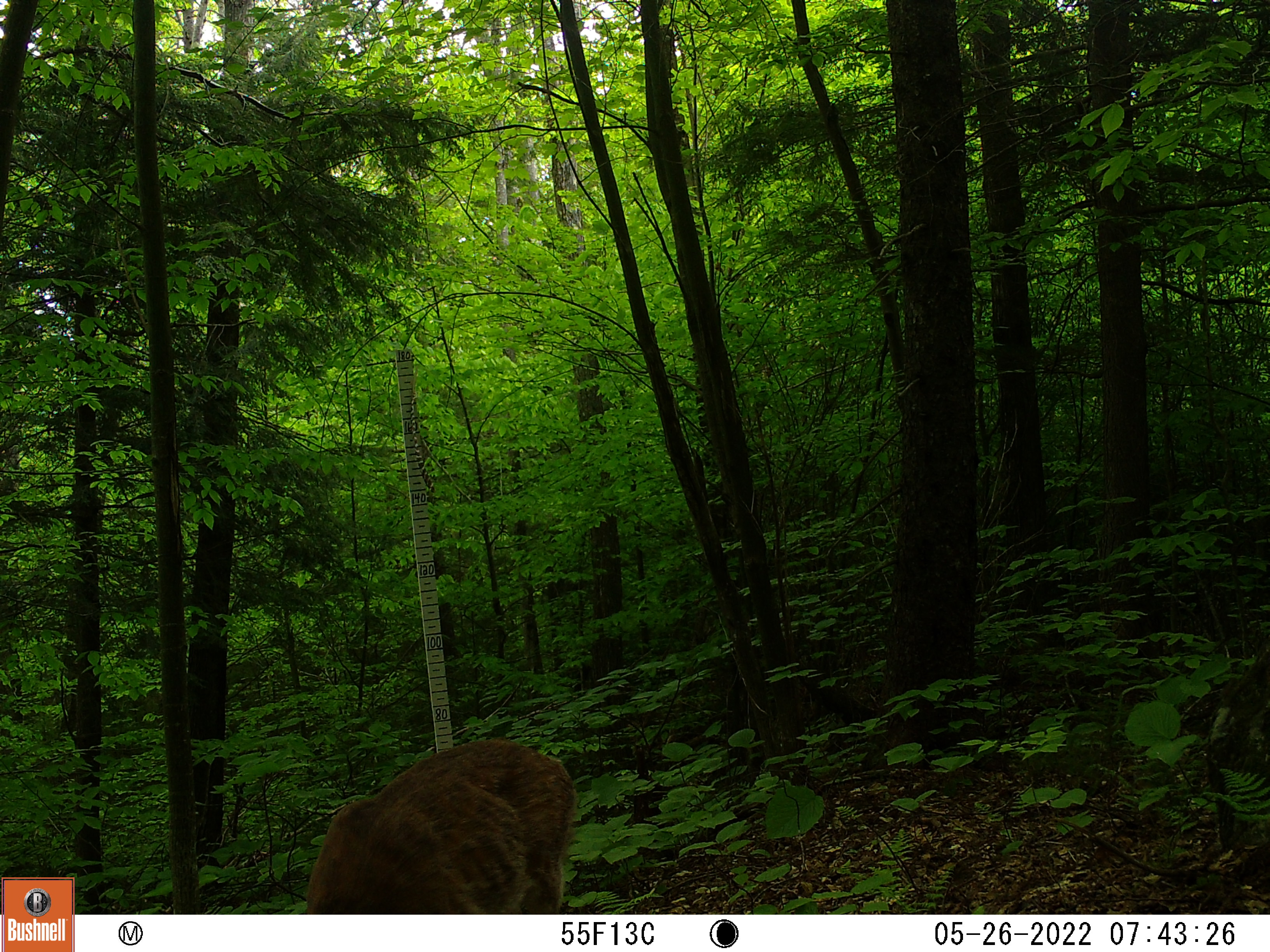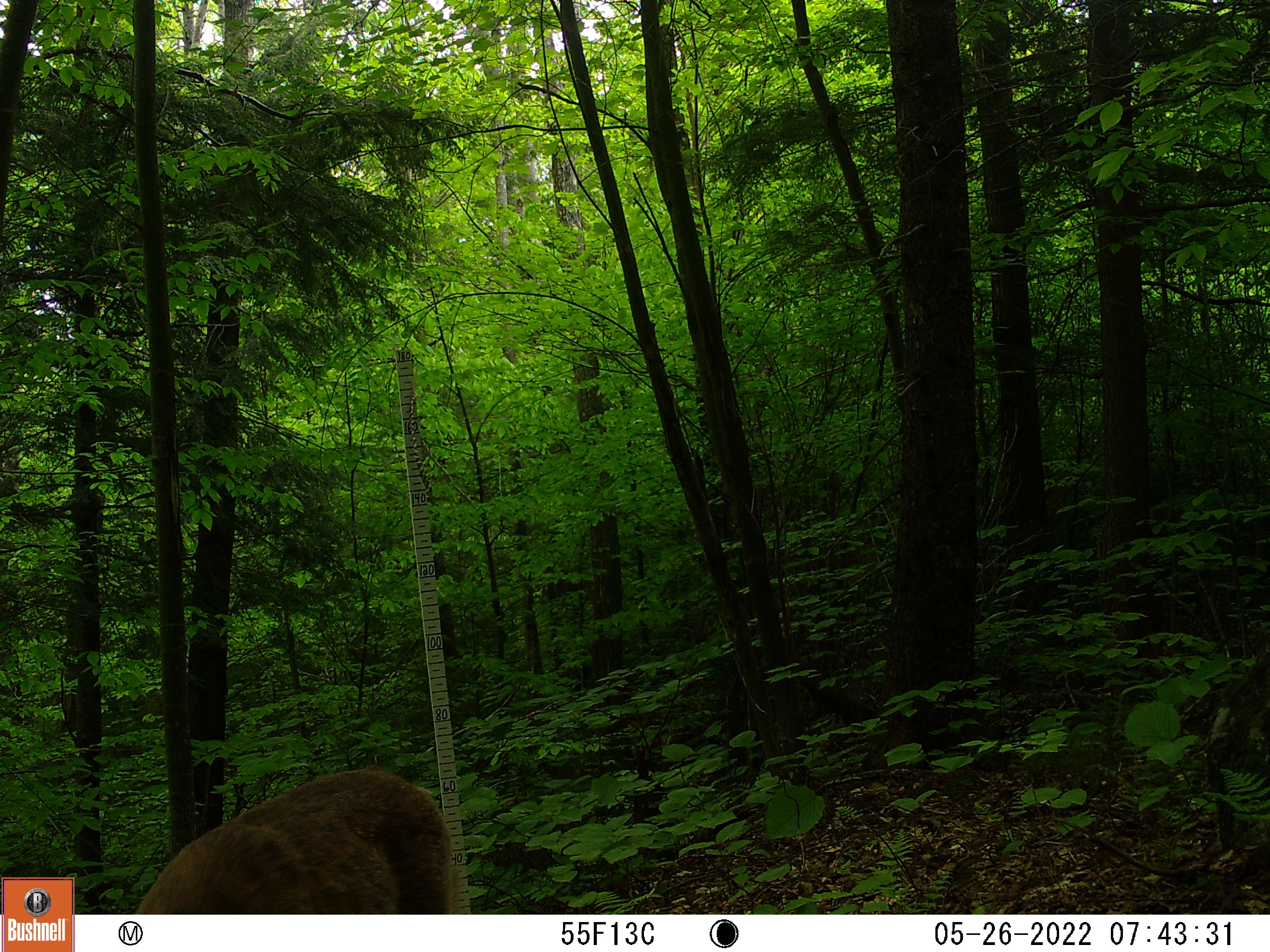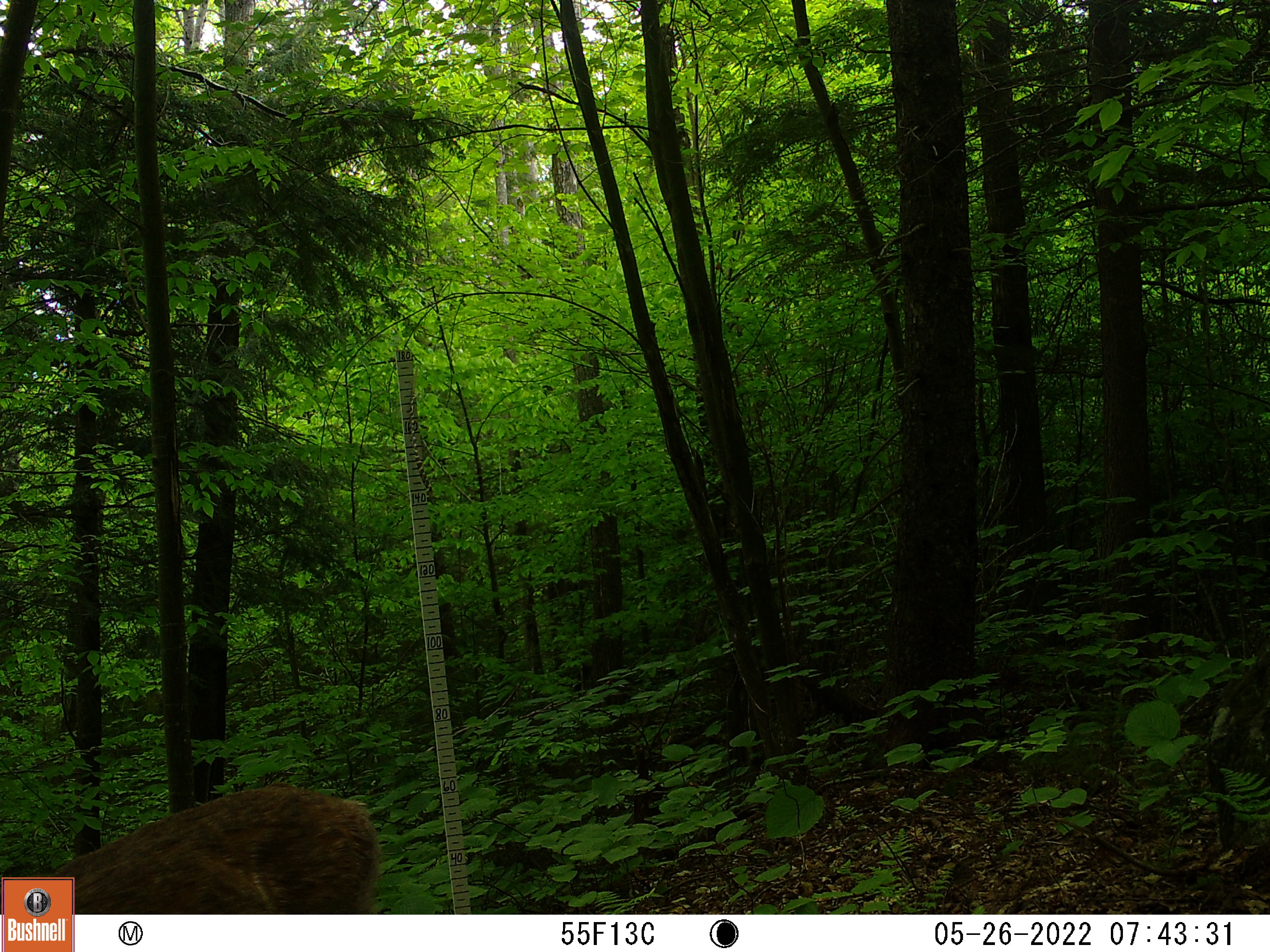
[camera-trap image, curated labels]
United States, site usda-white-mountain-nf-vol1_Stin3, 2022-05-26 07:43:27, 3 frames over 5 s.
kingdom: Animalia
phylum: Chordata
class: Mammalia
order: Artiodactyla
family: Cervidae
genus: Odocoileus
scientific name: Odocoileus virginianus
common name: white-tailed deer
White-tailed deer (Odocoileus virginianus).